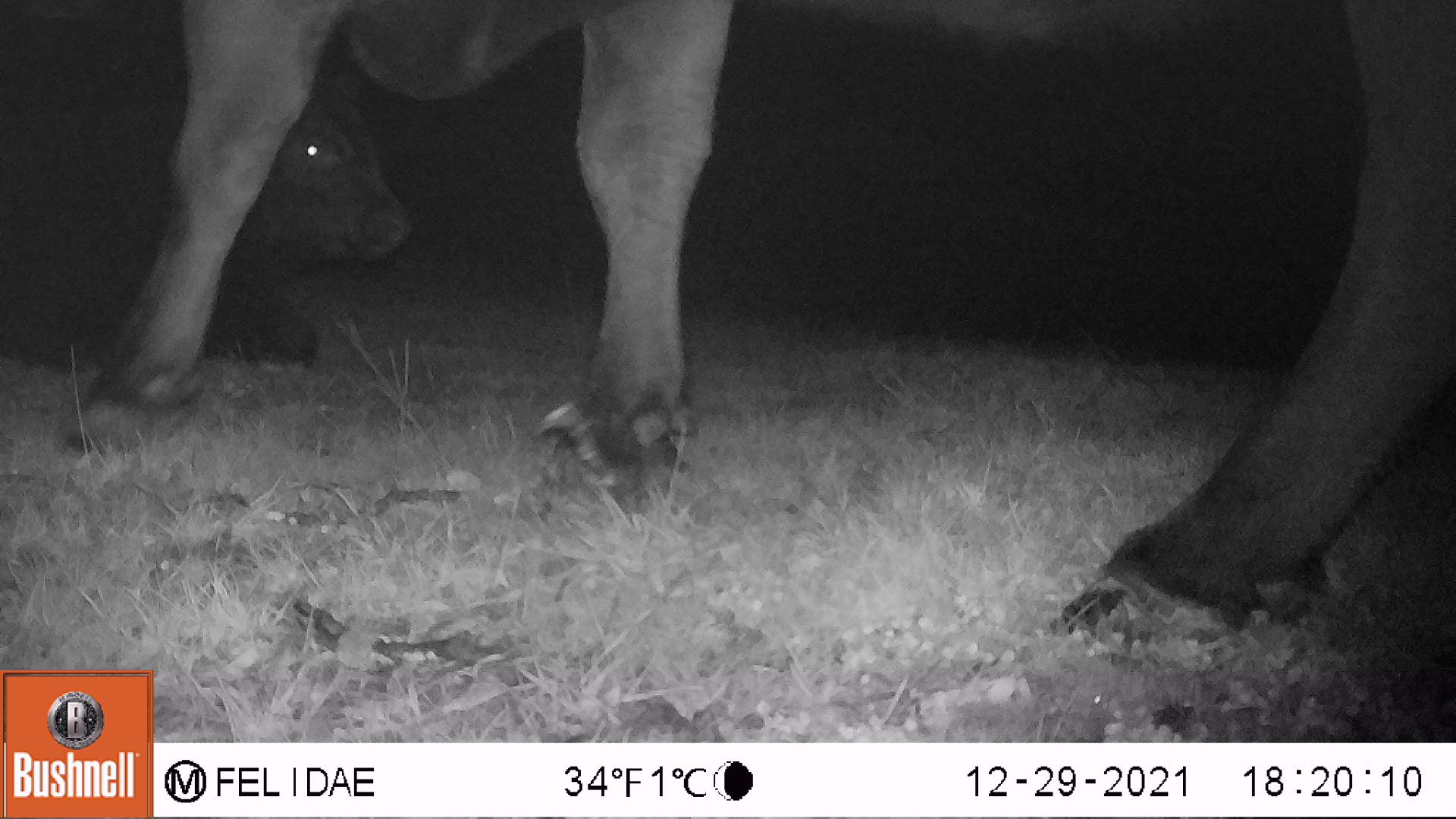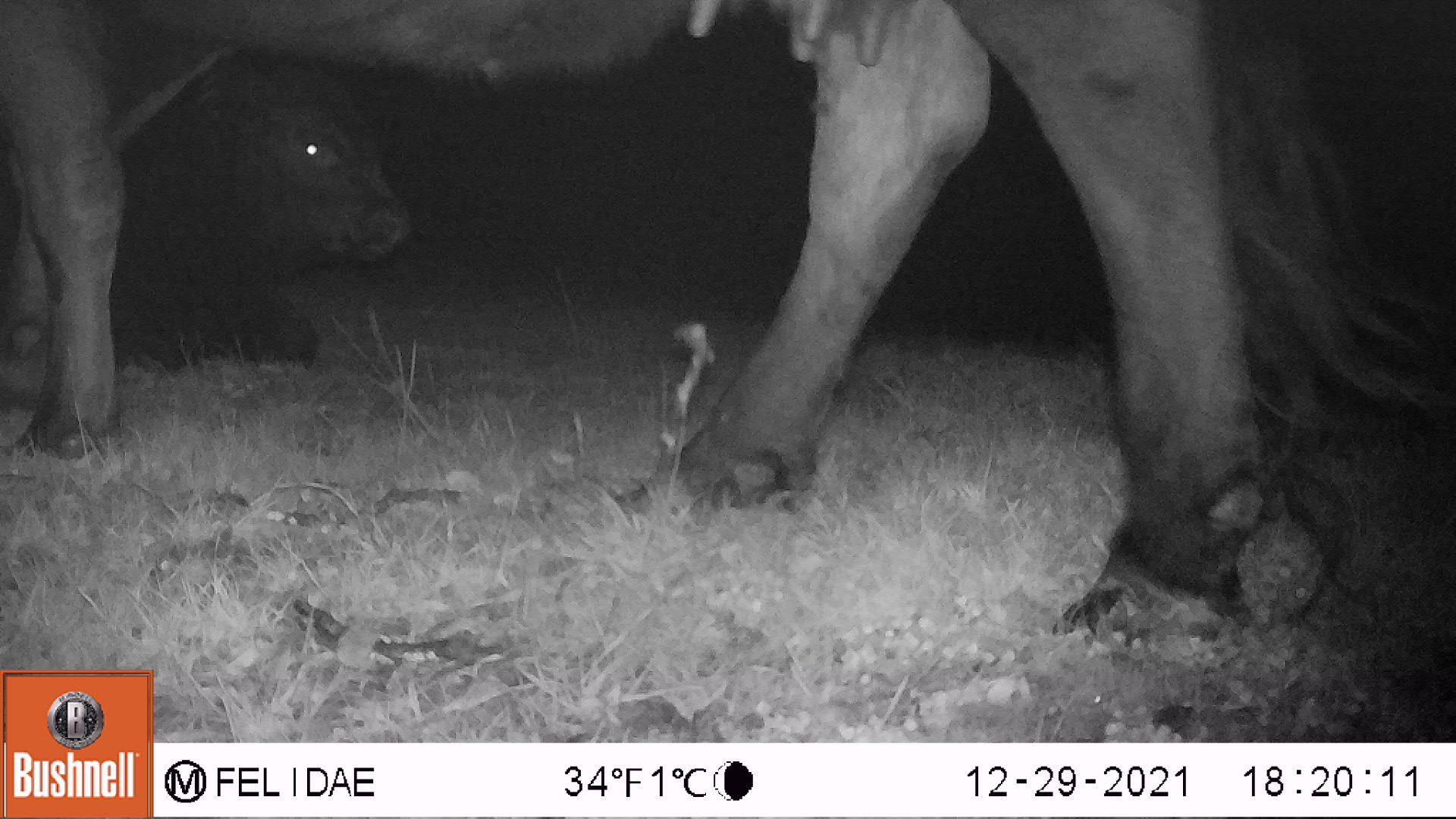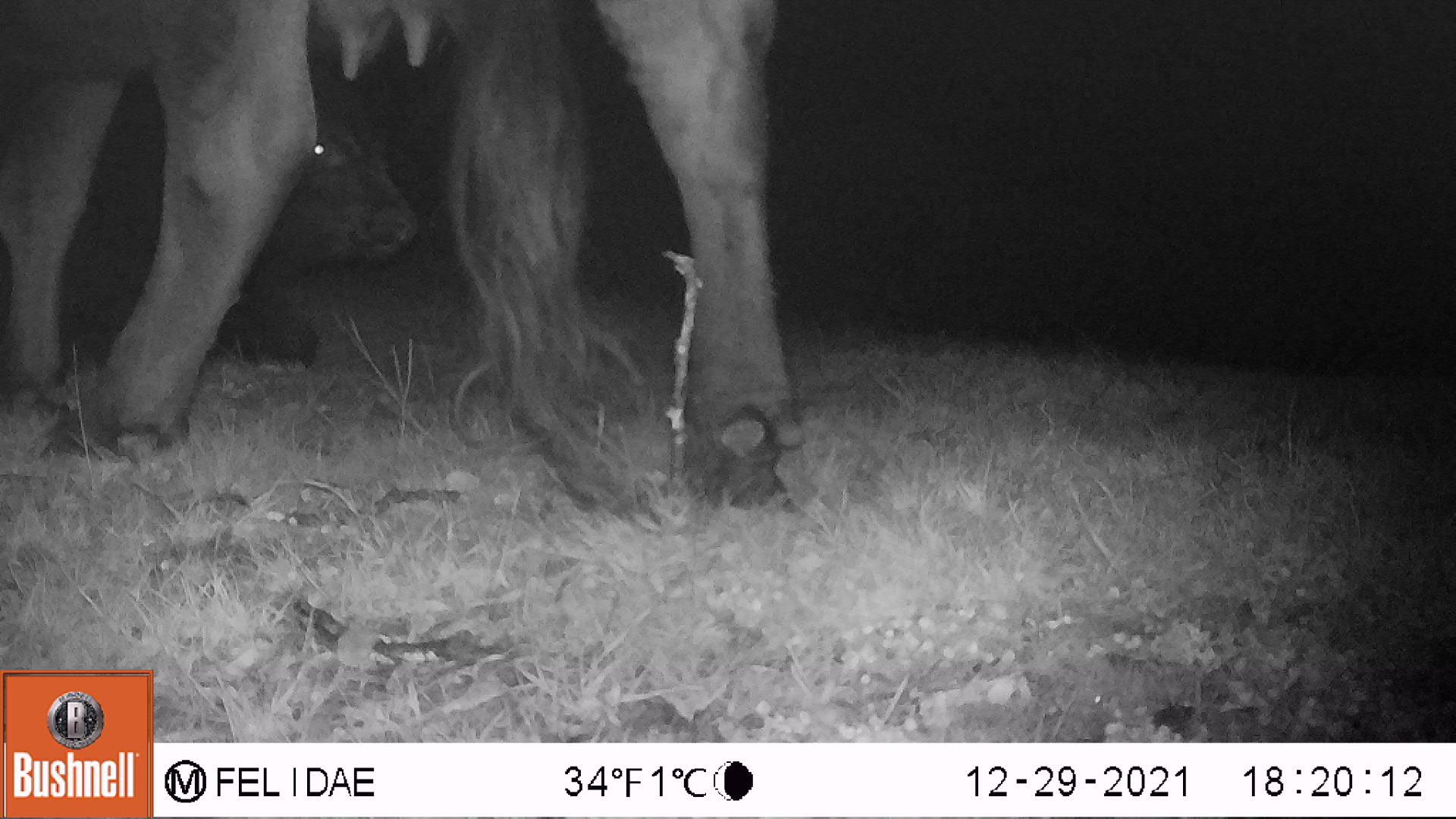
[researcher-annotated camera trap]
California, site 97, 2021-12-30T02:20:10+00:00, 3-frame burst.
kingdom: Animalia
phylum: Chordata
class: Mammalia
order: Artiodactyla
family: Bovidae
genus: Bos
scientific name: Bos taurus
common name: domestic cattle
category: cattle